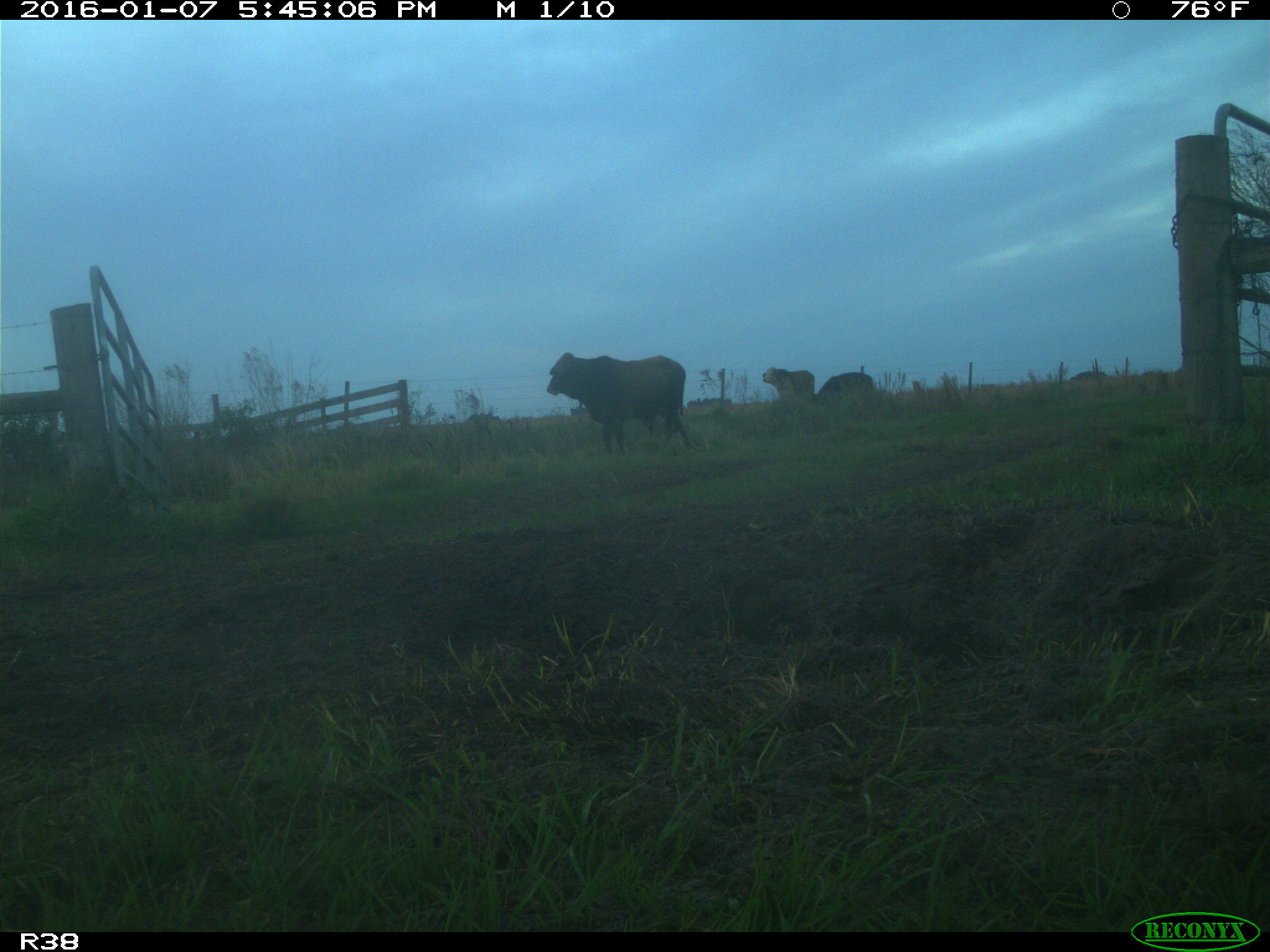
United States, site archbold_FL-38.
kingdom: Animalia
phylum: Chordata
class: Mammalia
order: Artiodactyla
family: Bovidae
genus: Bos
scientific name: Bos taurus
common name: domestic cow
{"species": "Bos taurus (domestic cow)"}